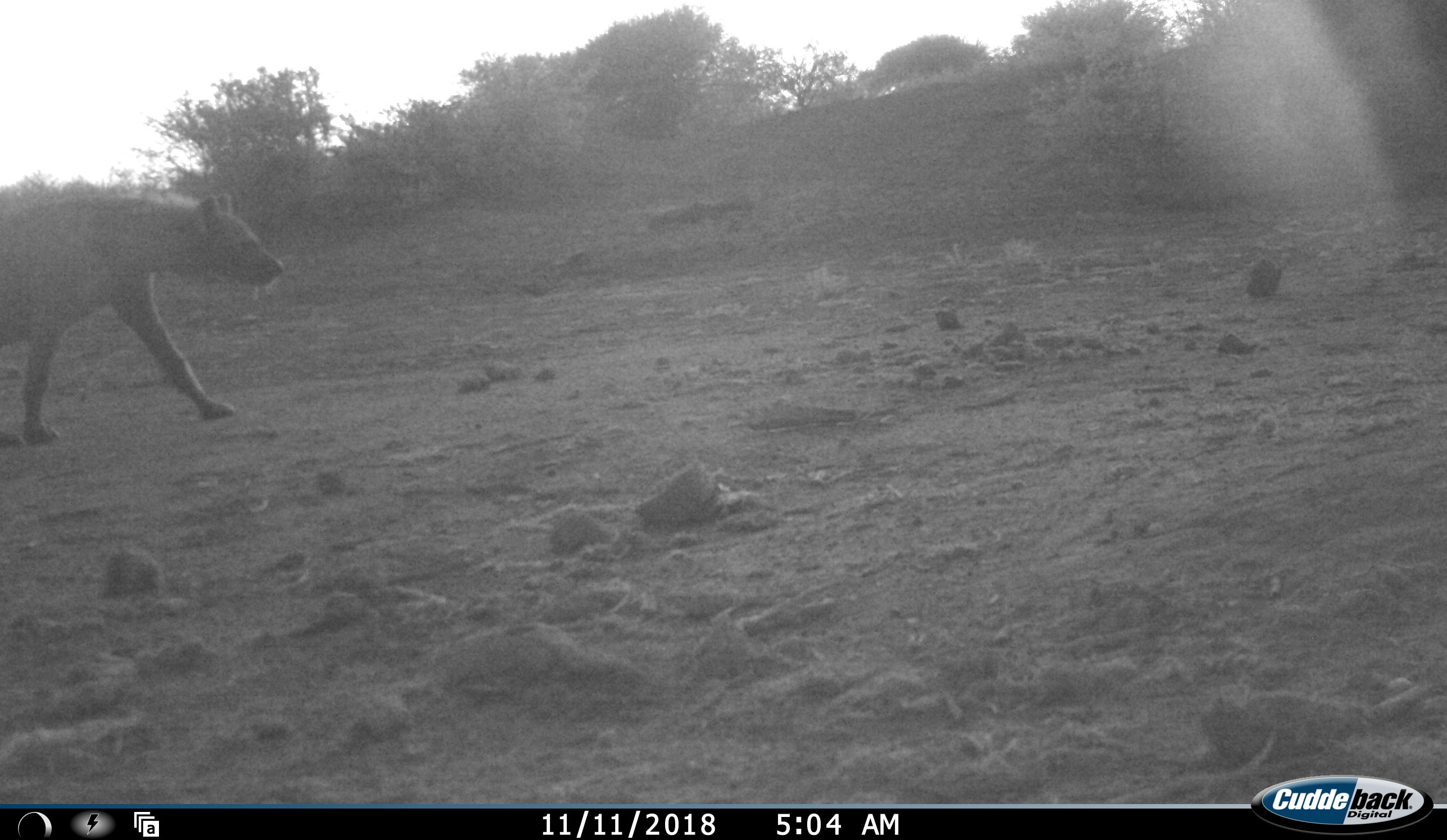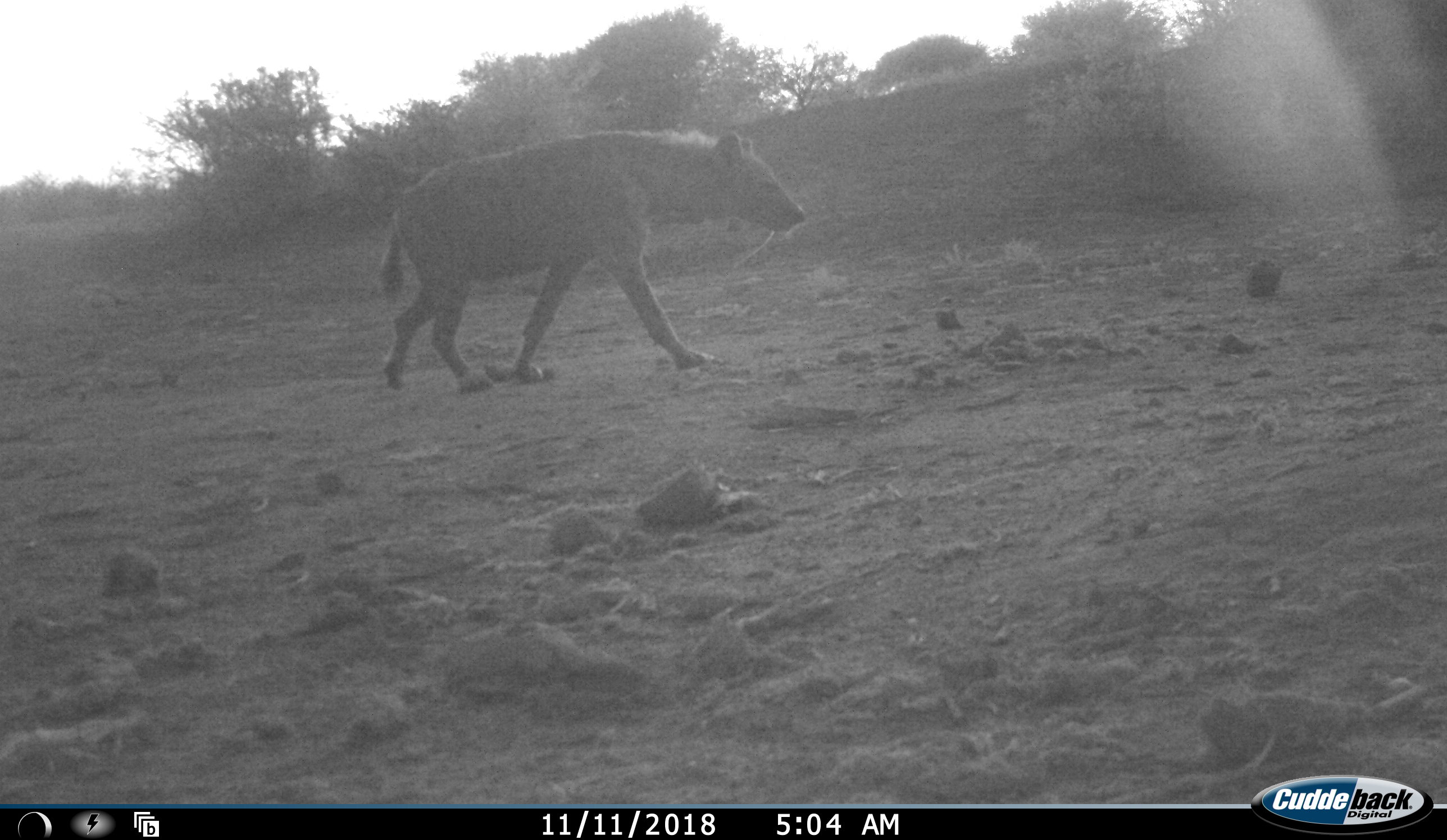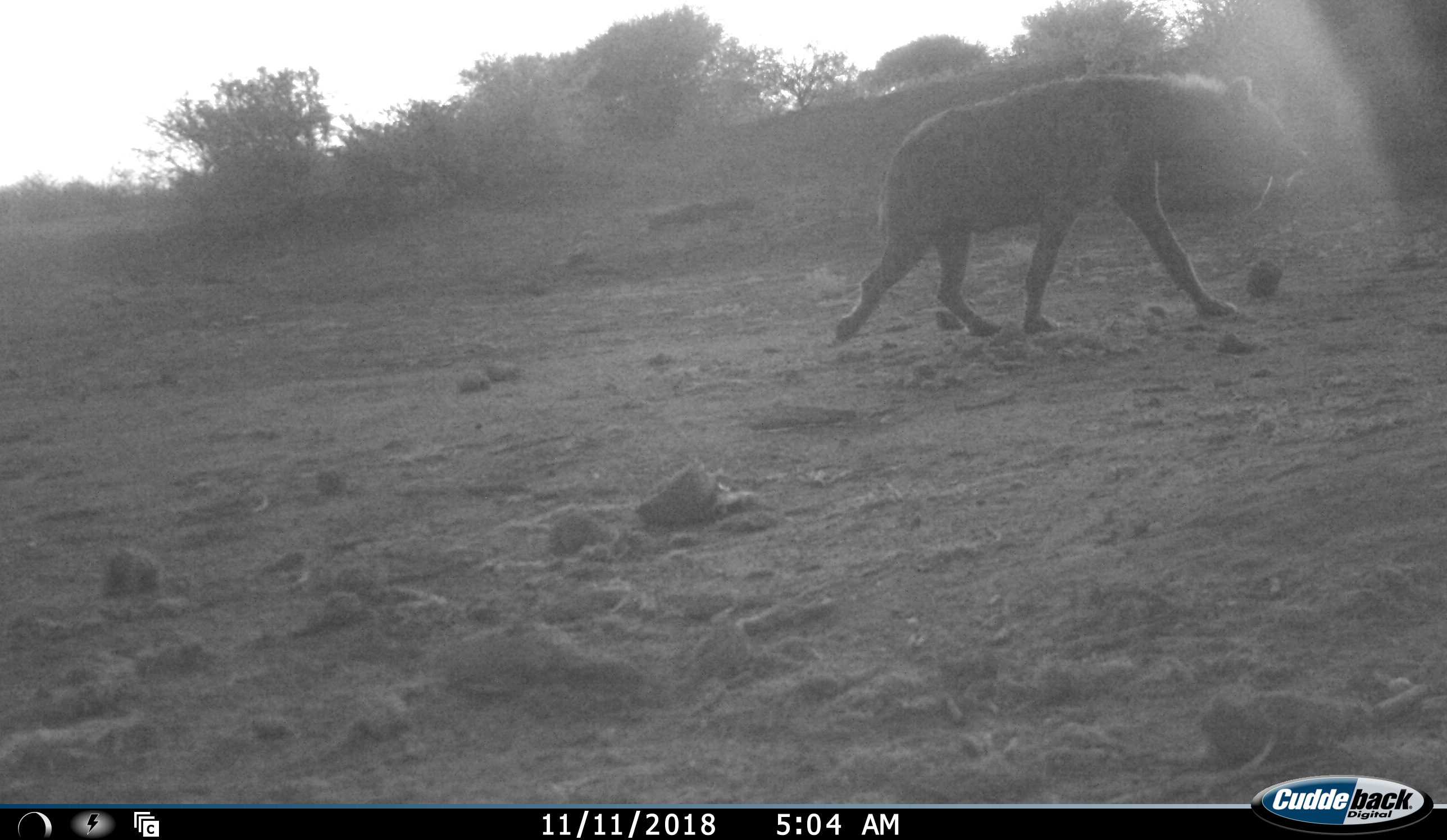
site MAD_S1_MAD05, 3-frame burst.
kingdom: Animalia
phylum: Chordata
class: Mammalia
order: Carnivora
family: Hyaenidae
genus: Crocuta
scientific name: Crocuta crocuta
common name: spotted hyena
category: hyenaspotted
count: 1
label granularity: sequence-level